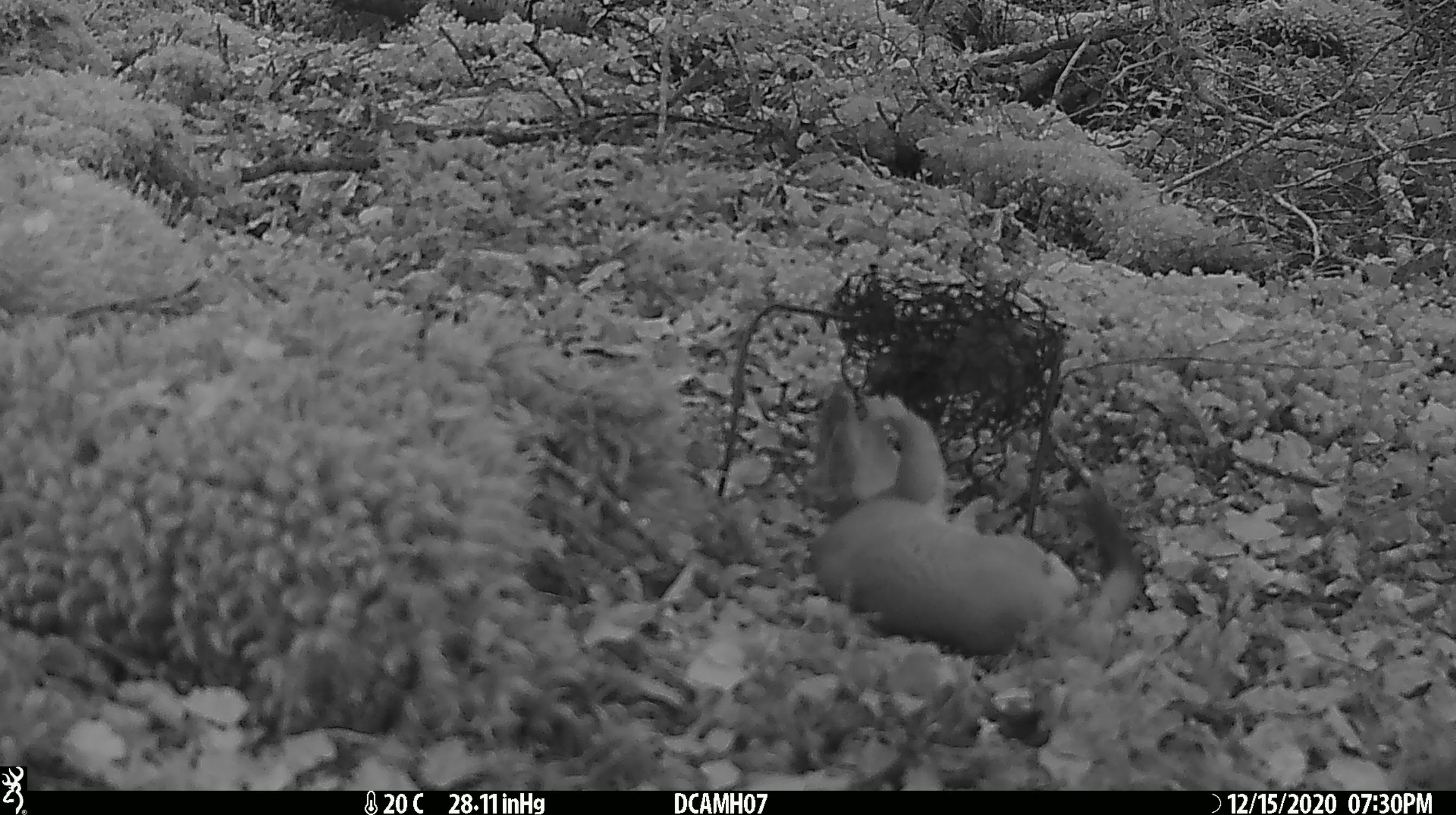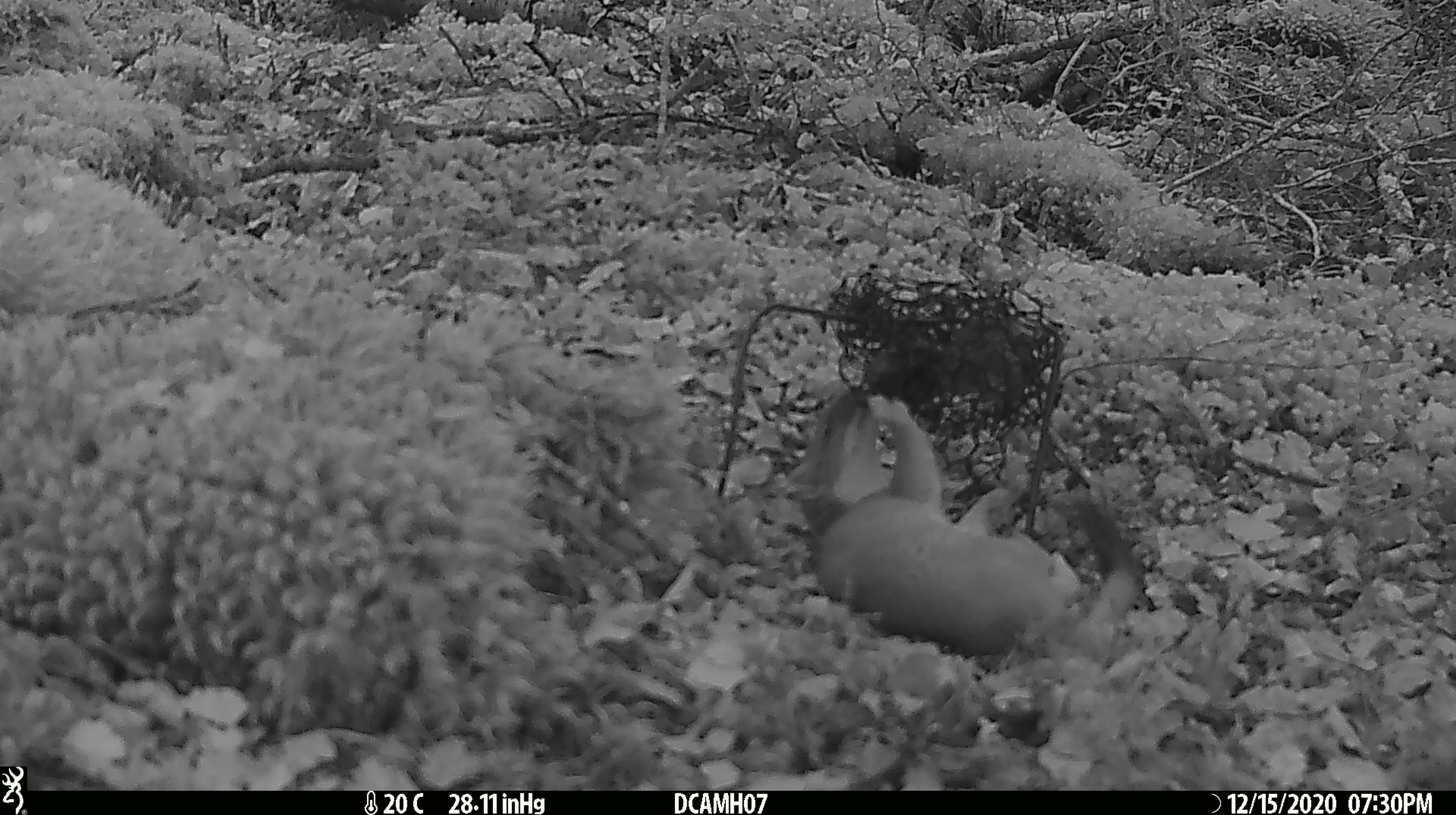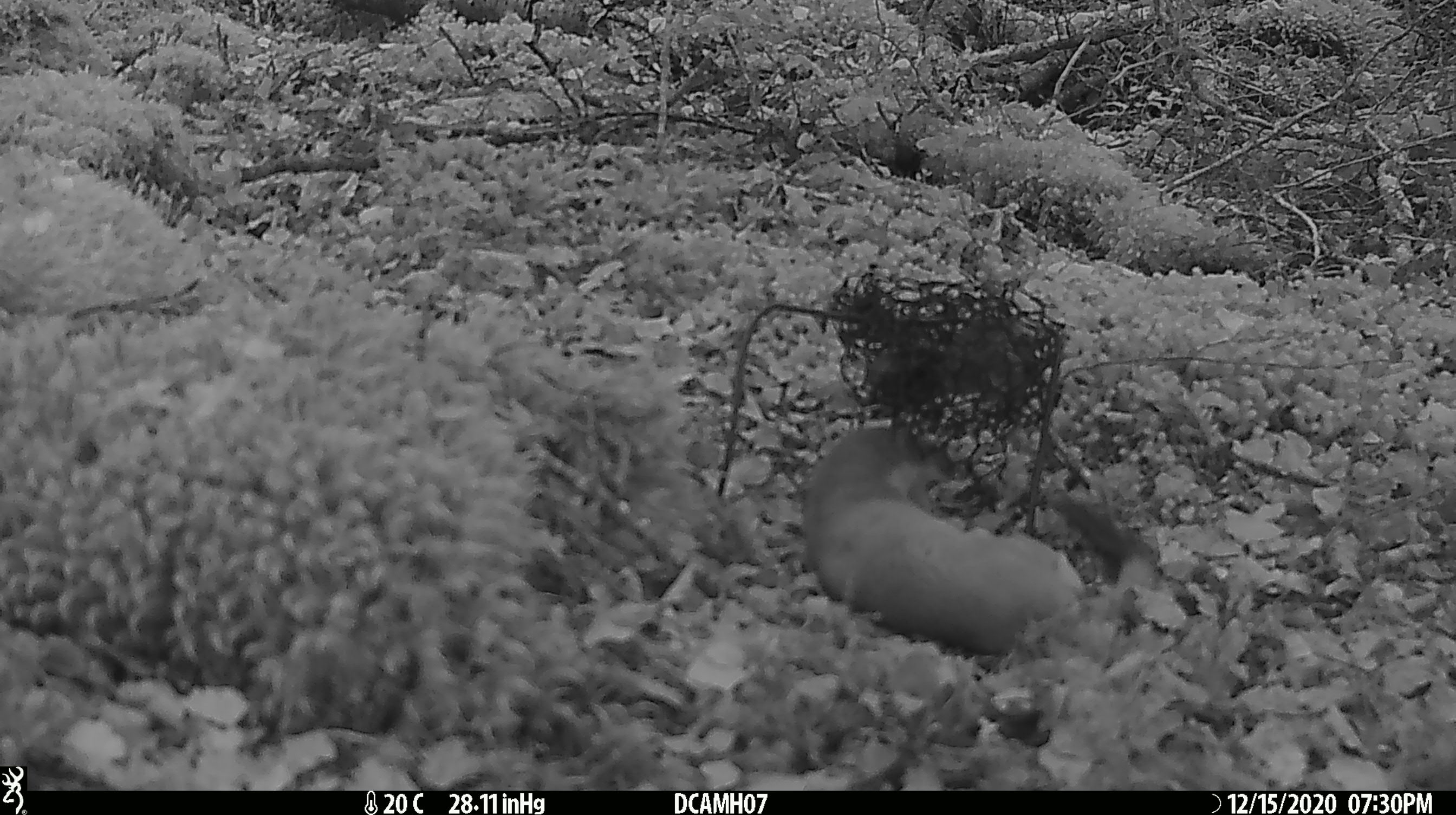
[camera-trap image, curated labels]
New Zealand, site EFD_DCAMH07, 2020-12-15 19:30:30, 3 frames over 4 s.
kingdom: Animalia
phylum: Chordata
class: Mammalia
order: Carnivora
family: Mustelidae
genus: Mustela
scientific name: Mustela erminea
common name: stoat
Stoat (Mustela erminea).